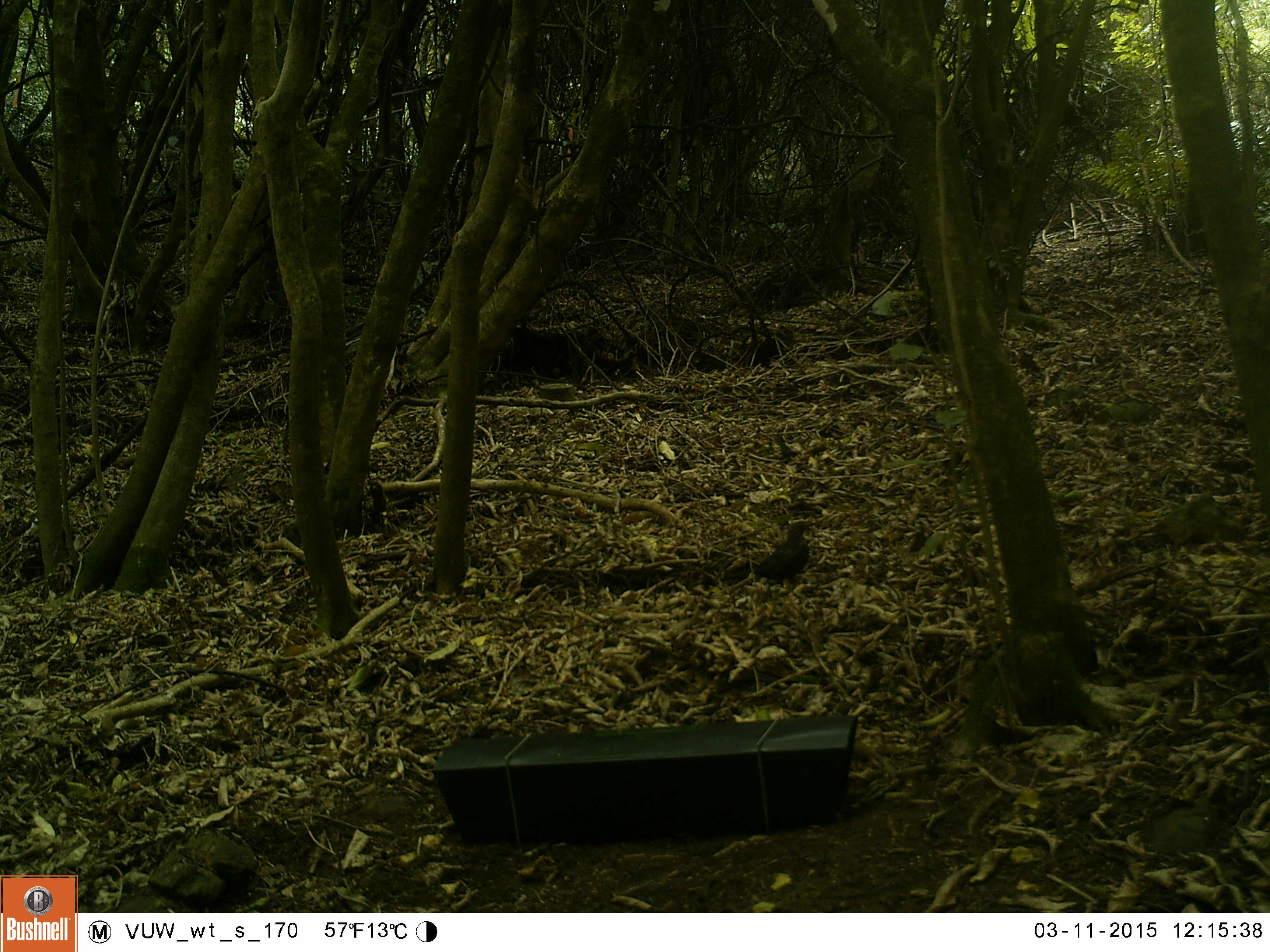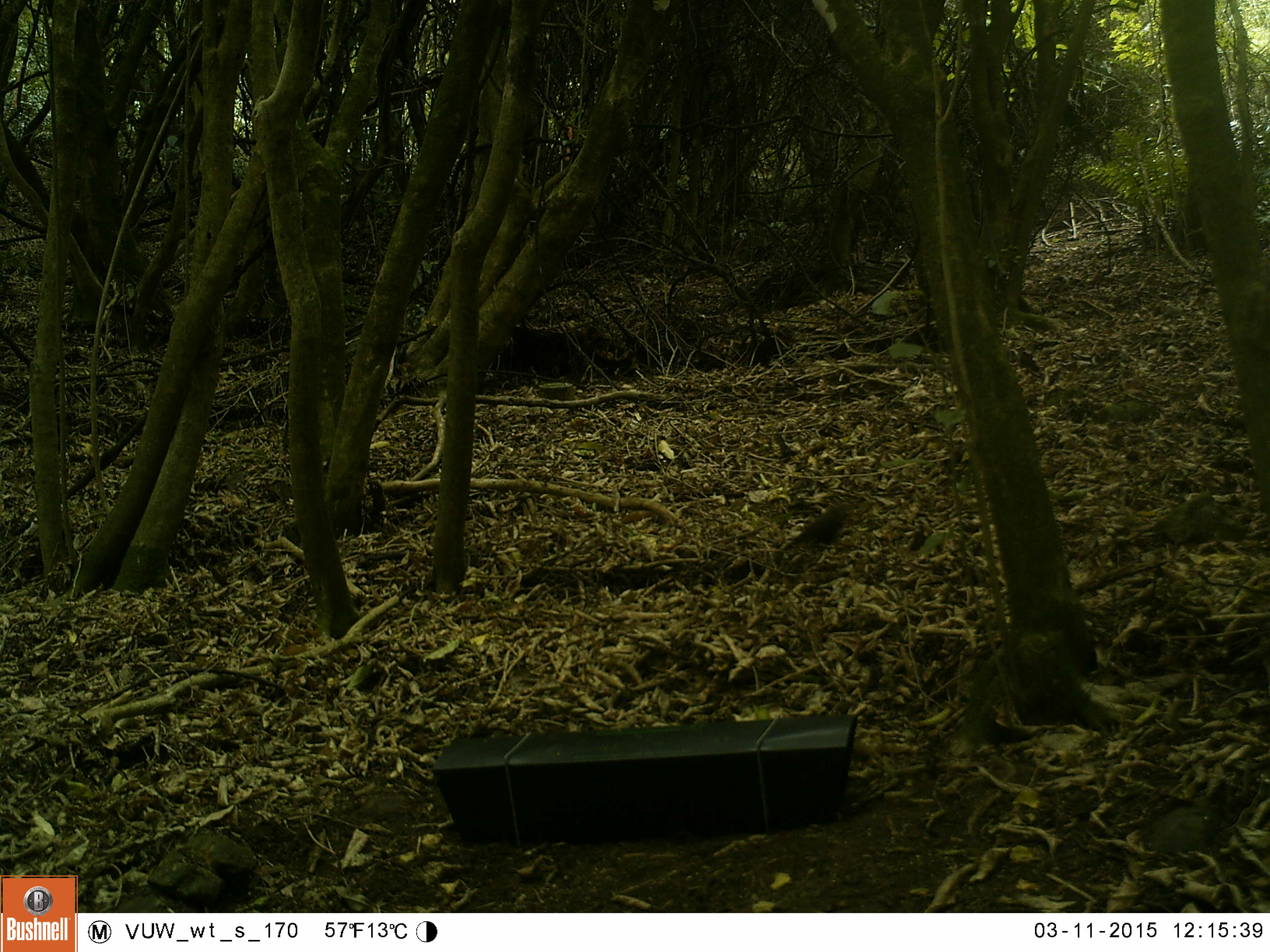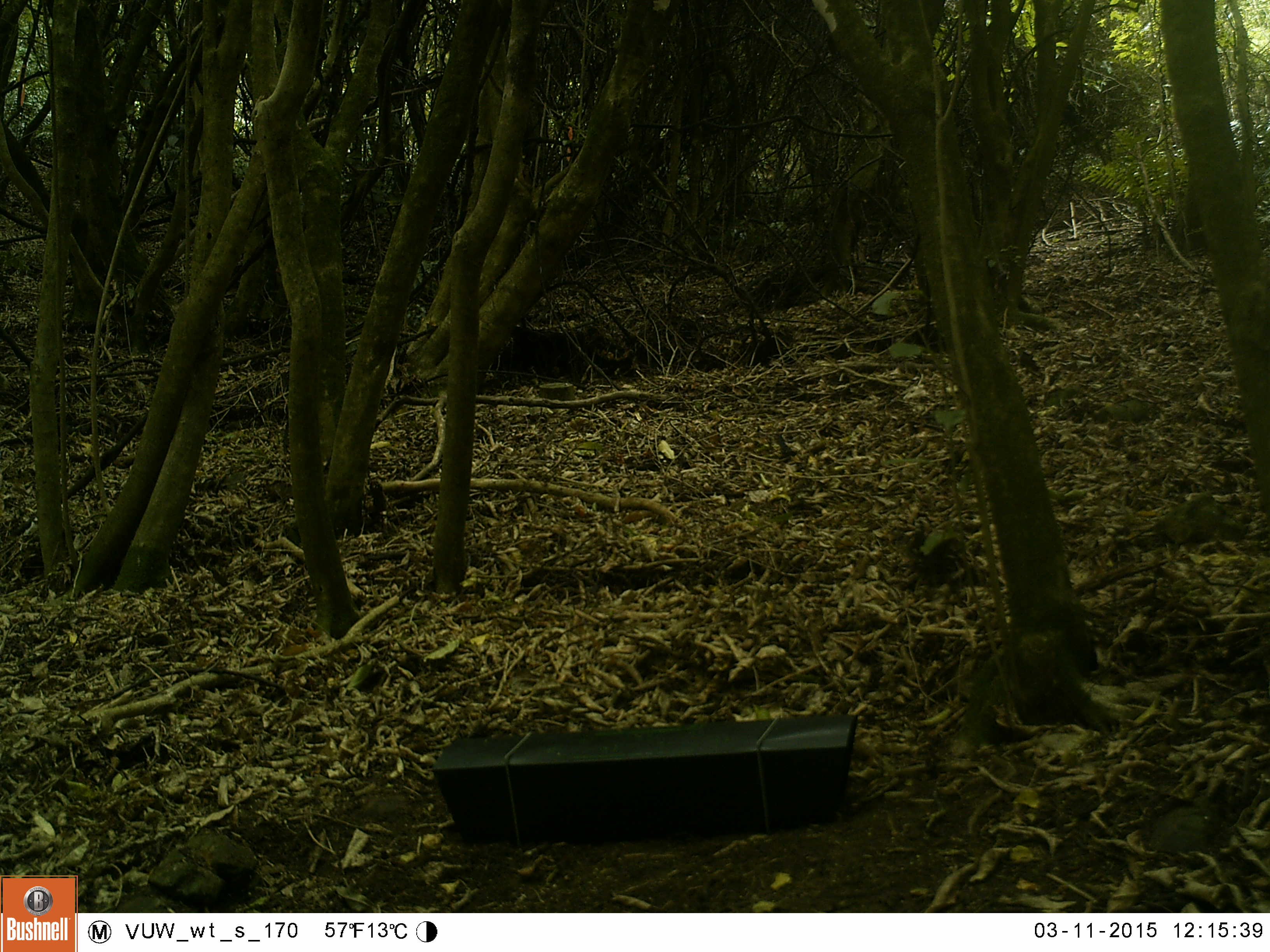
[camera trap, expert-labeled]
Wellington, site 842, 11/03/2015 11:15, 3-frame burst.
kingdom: Animalia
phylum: Chordata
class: Aves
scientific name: Aves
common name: bird